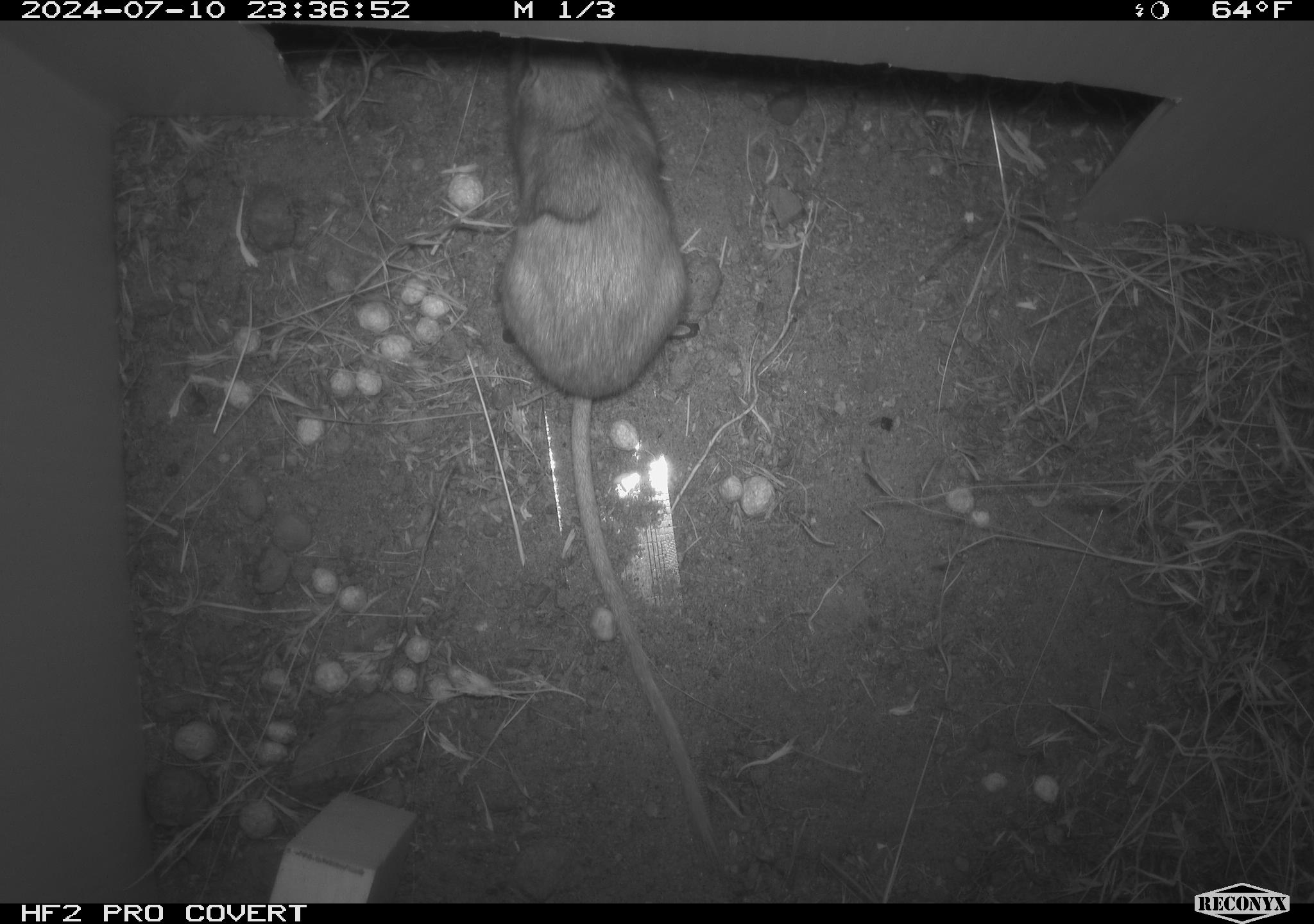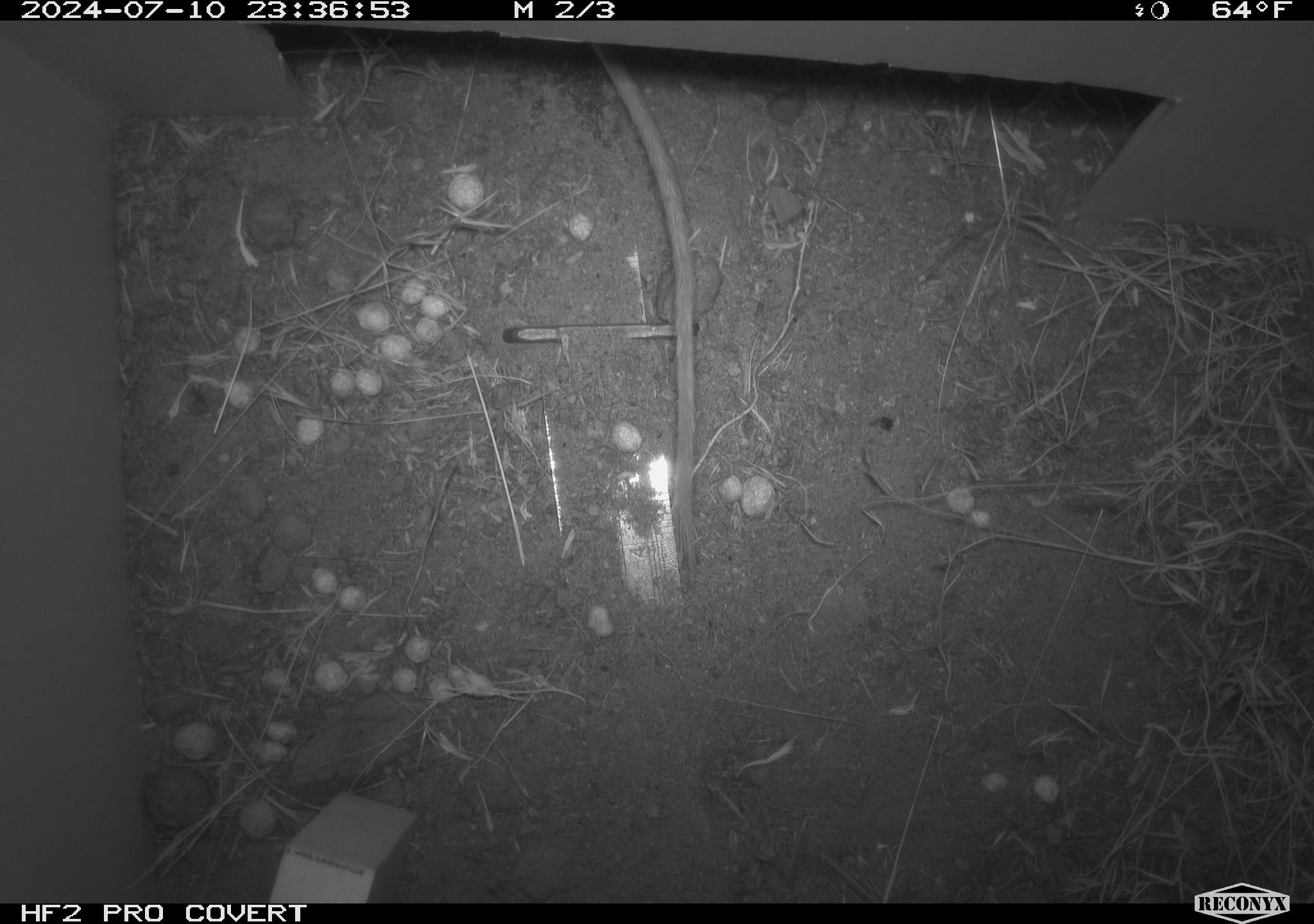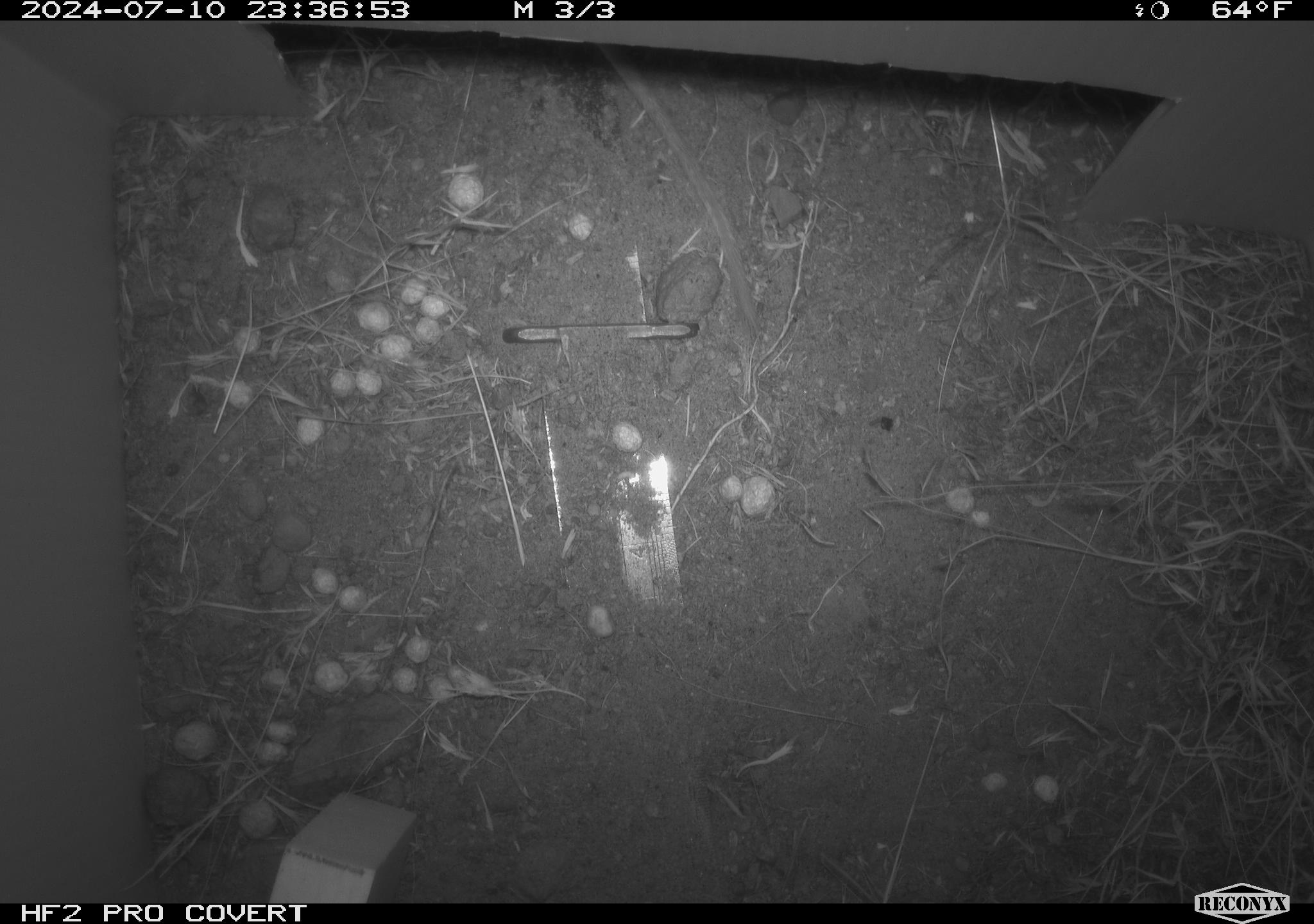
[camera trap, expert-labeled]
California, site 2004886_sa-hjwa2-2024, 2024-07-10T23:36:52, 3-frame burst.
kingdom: Animalia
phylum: Chordata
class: Mammalia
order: Rodentia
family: Heteromyidae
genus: Dipodomys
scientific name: Dipodomys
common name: kangaroo rats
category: dipodomys species